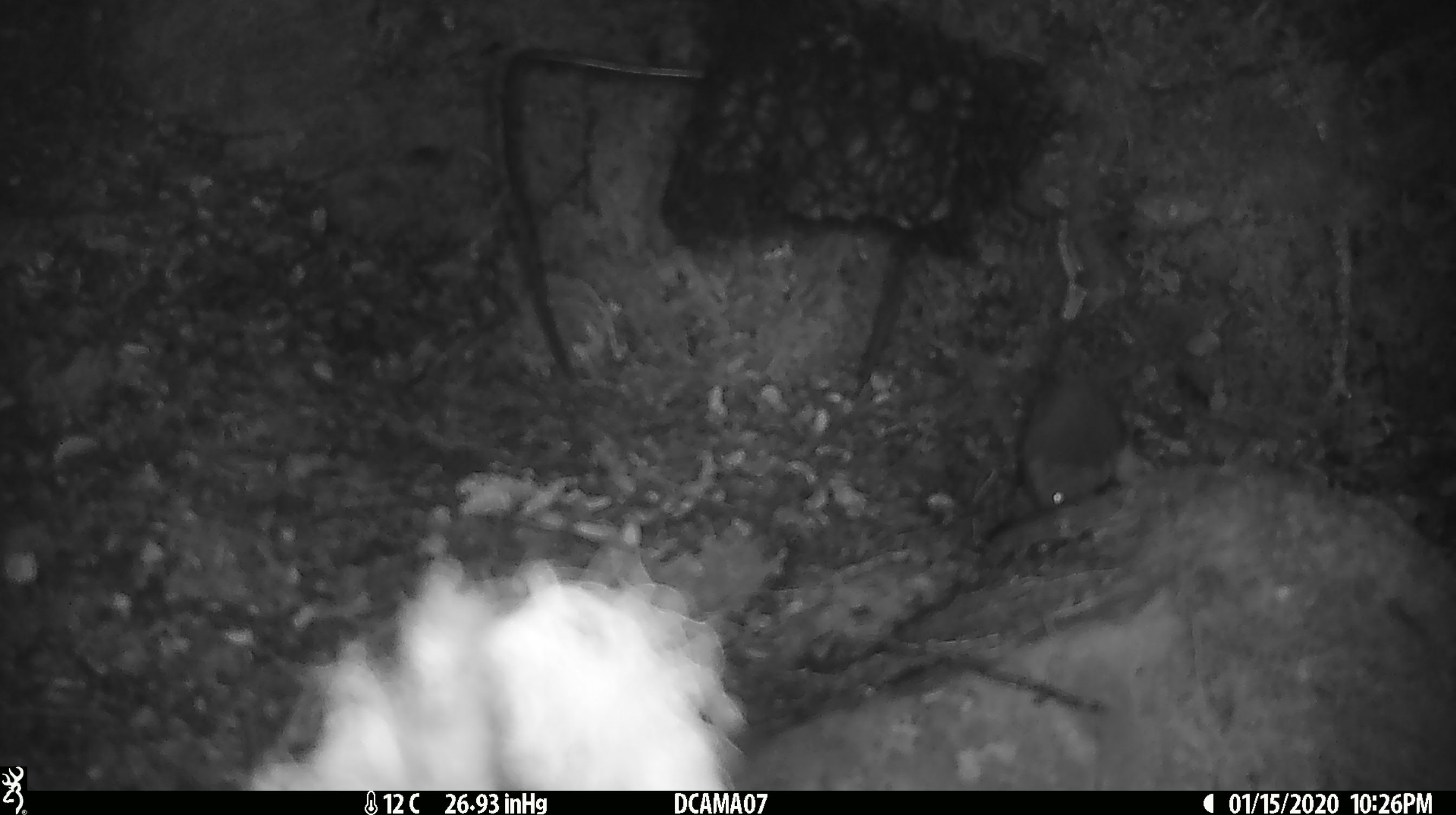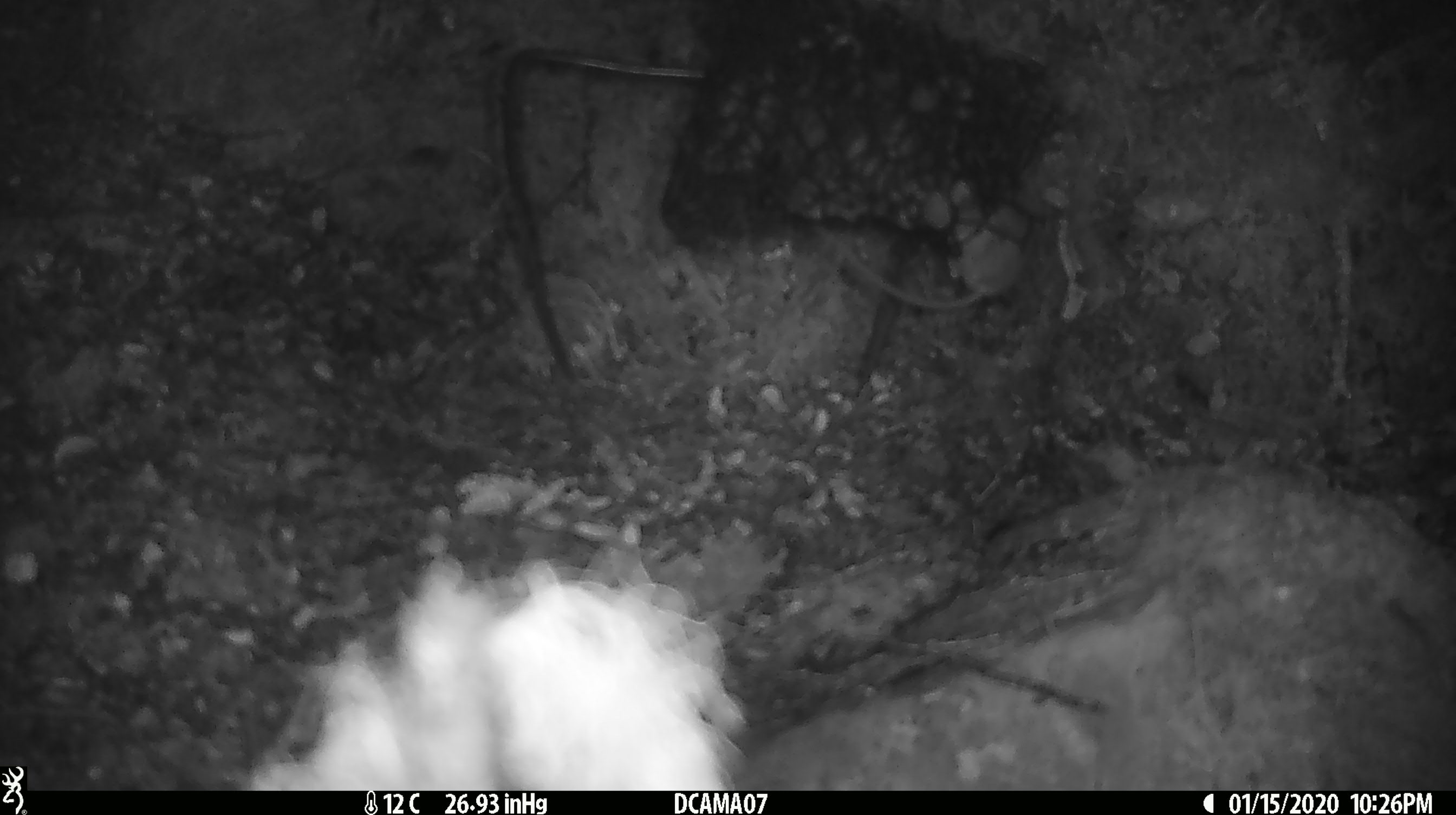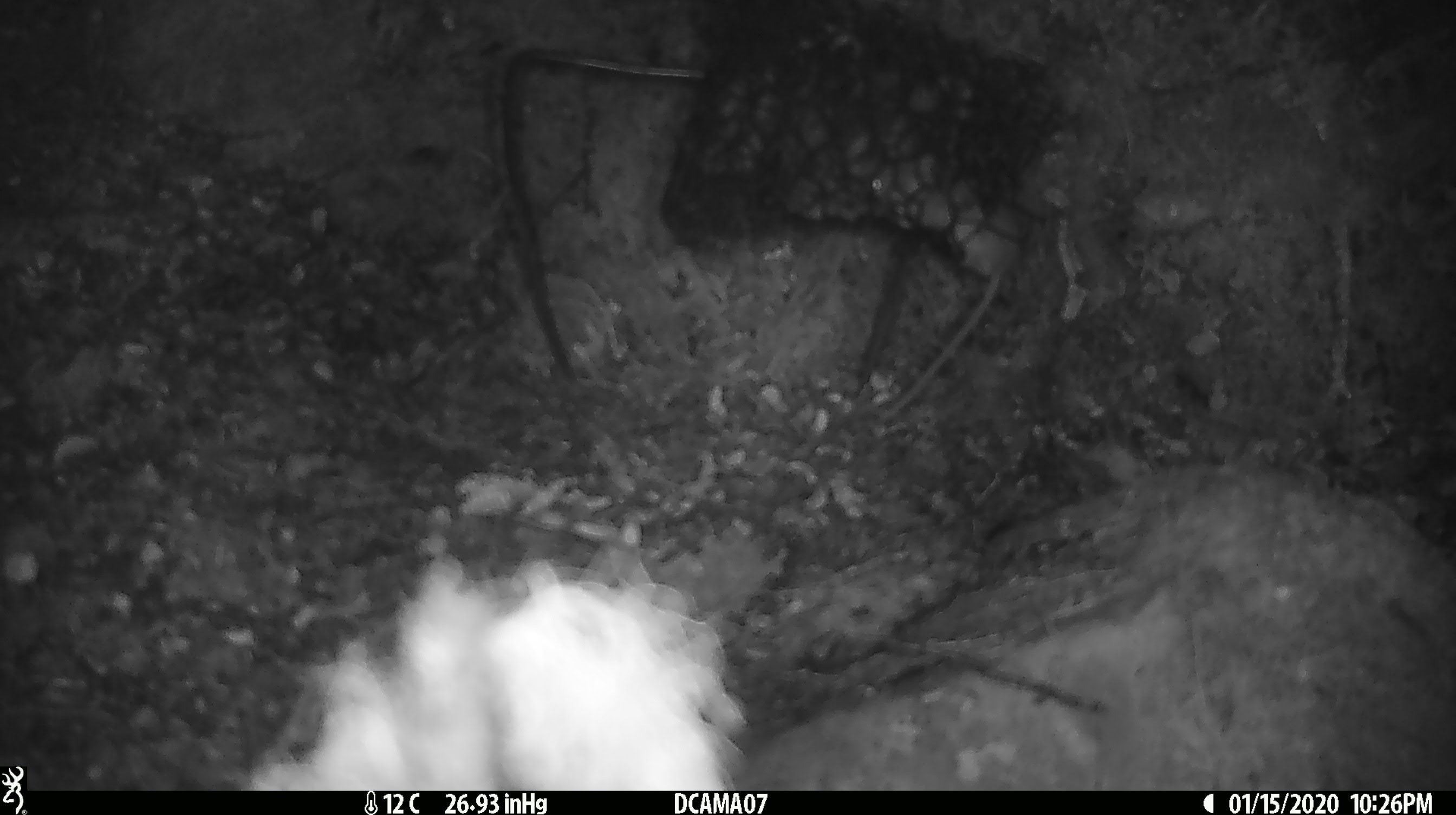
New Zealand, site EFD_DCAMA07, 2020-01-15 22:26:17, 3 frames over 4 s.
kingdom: Animalia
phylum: Chordata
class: Mammalia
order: Rodentia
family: Muridae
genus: Mus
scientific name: Mus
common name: mouse